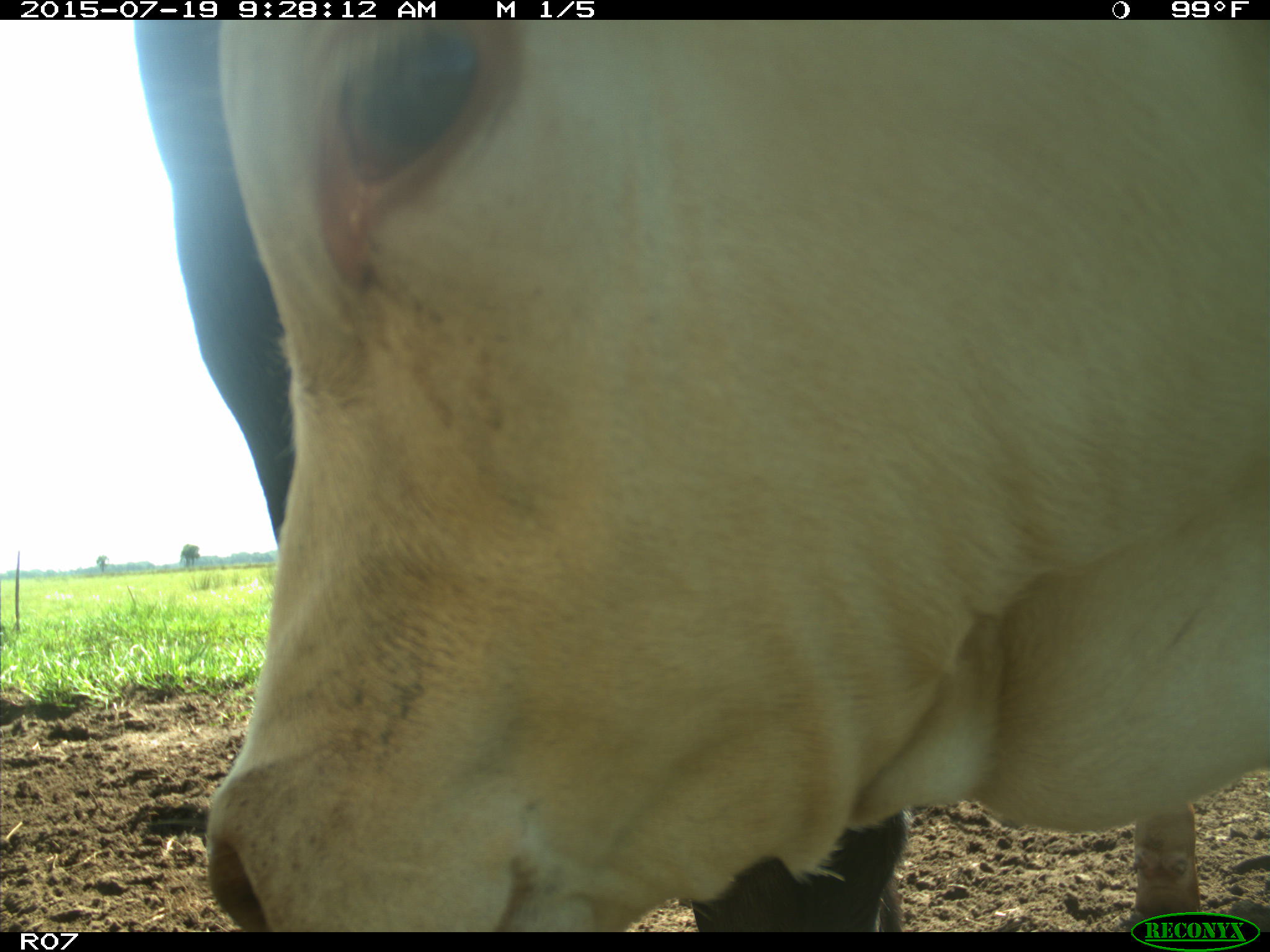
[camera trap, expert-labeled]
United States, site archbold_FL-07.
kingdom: Animalia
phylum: Chordata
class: Mammalia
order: Artiodactyla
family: Bovidae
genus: Bos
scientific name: Bos taurus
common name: domestic cow